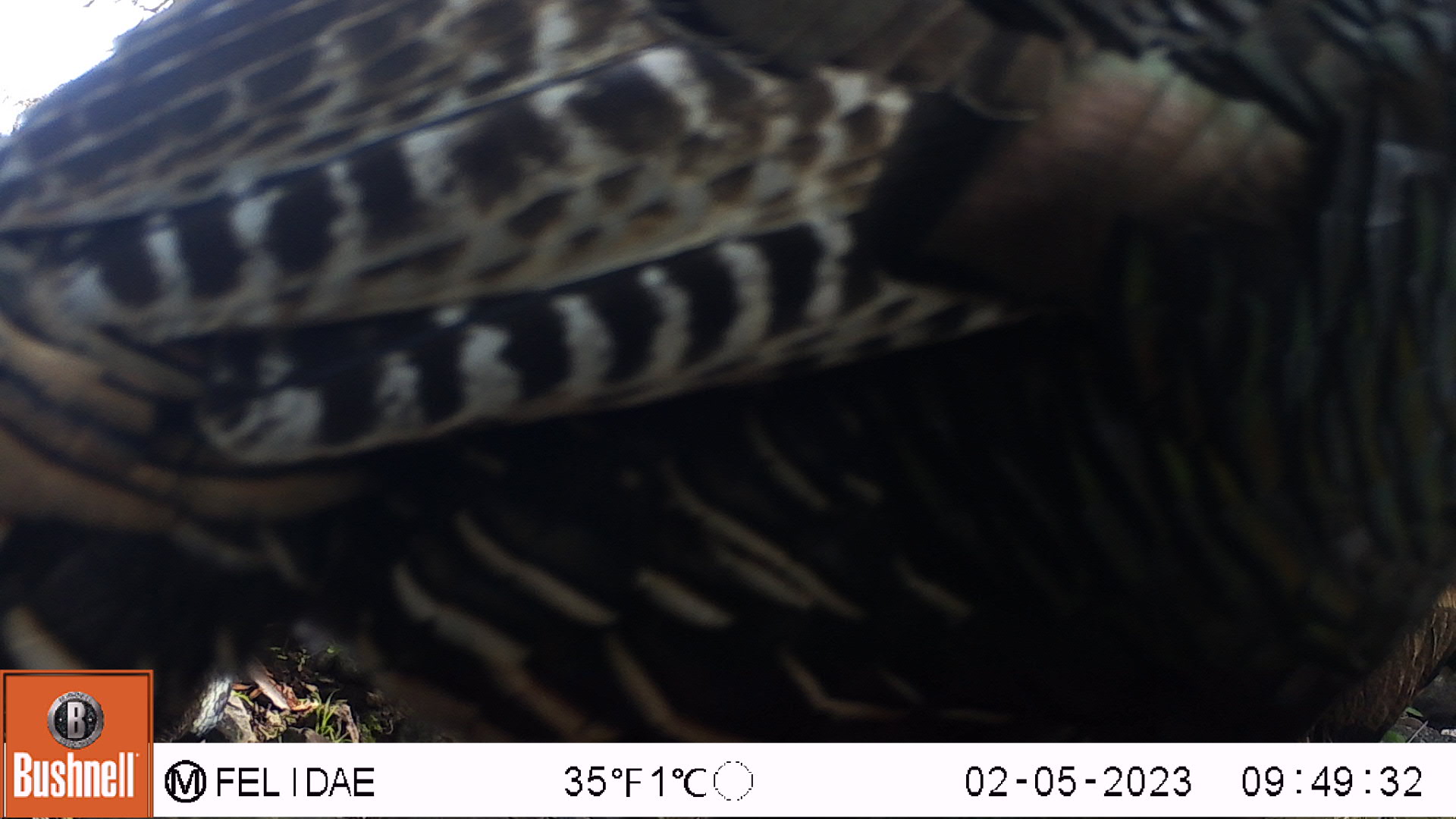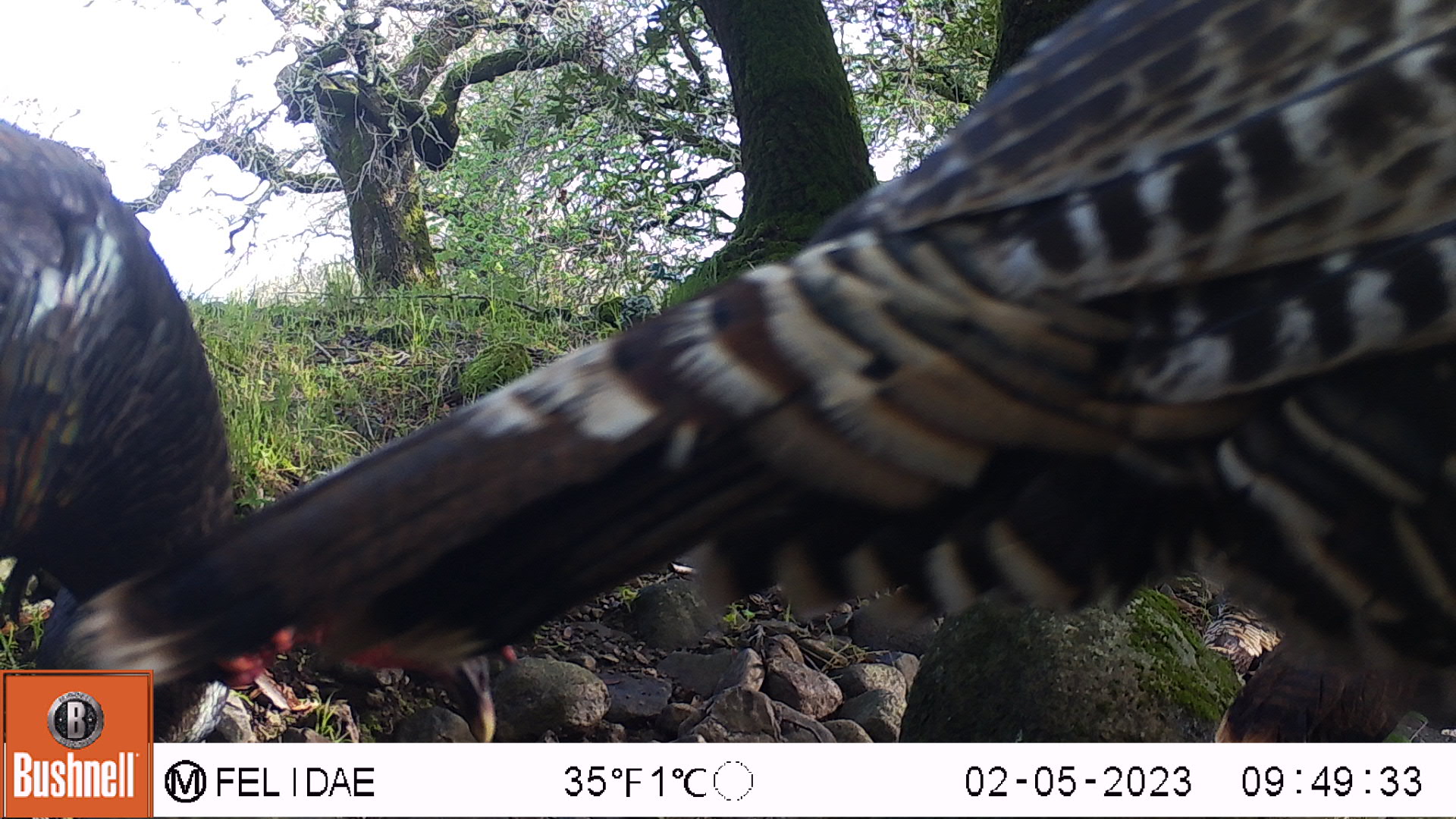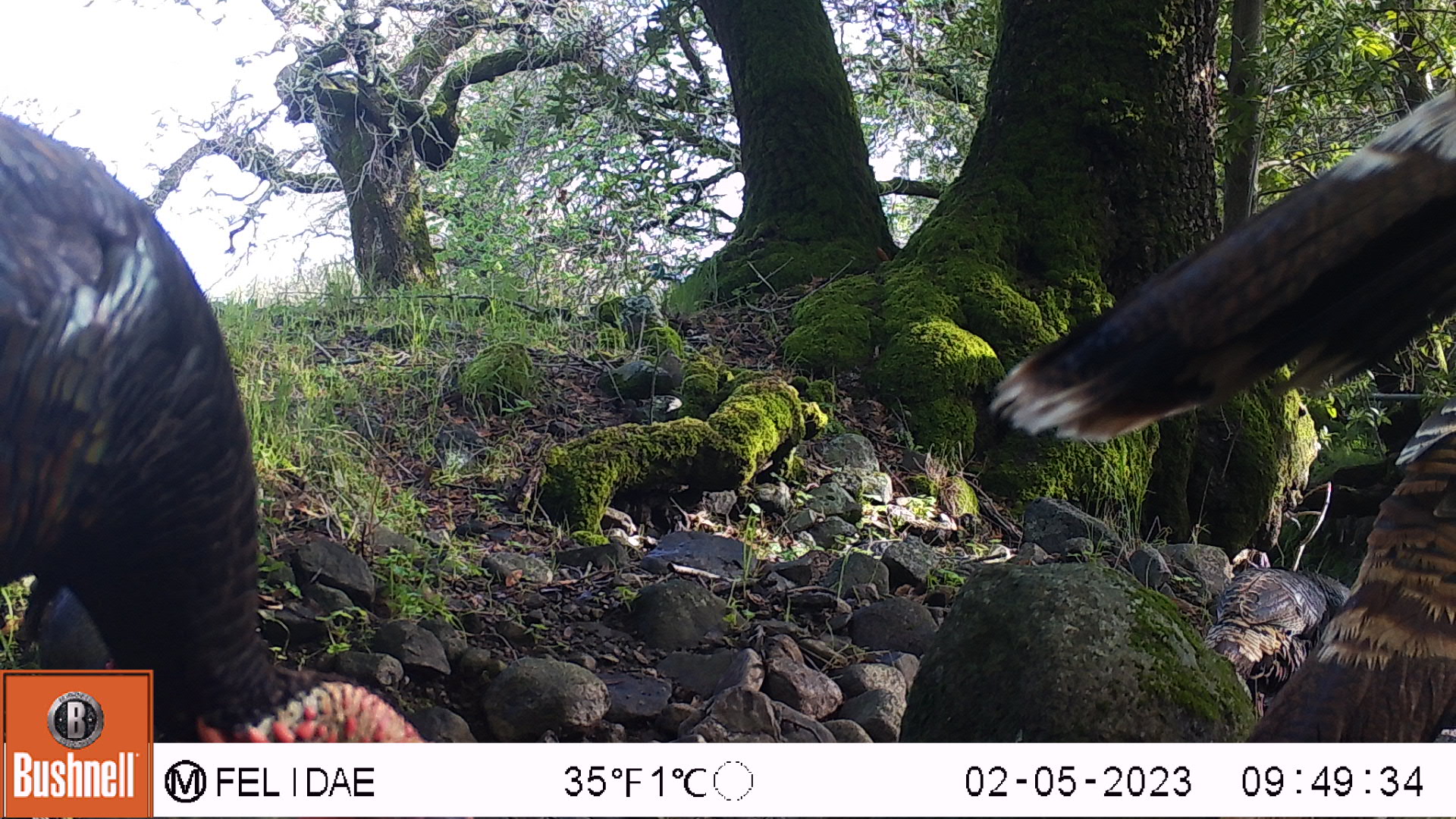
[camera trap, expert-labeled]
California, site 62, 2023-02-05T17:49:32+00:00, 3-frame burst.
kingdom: Animalia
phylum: Chordata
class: Aves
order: Galliformes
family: Phasianidae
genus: Meleagris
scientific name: Meleagris gallopavo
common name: turkey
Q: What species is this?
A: Turkey (Meleagris gallopavo).